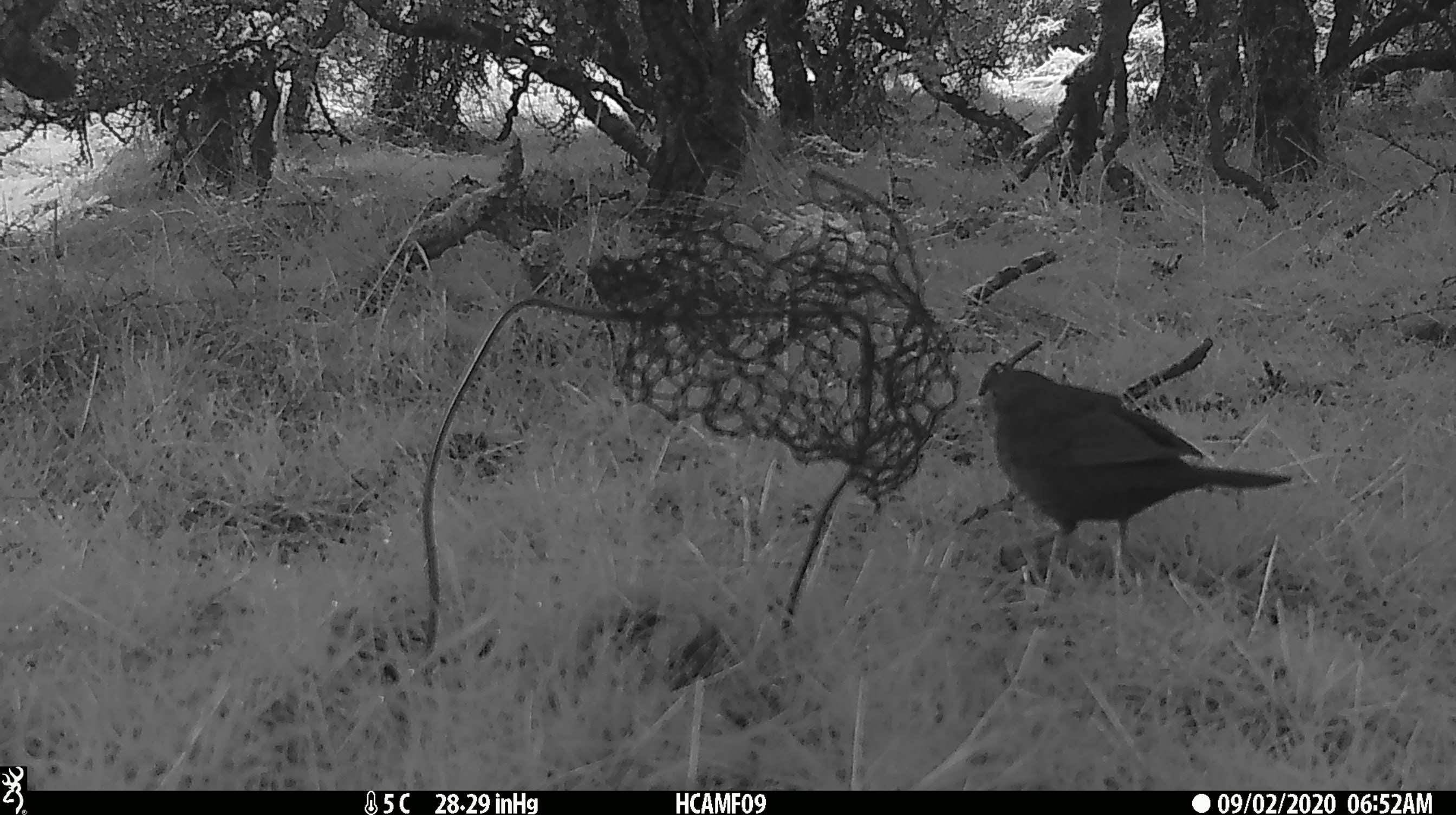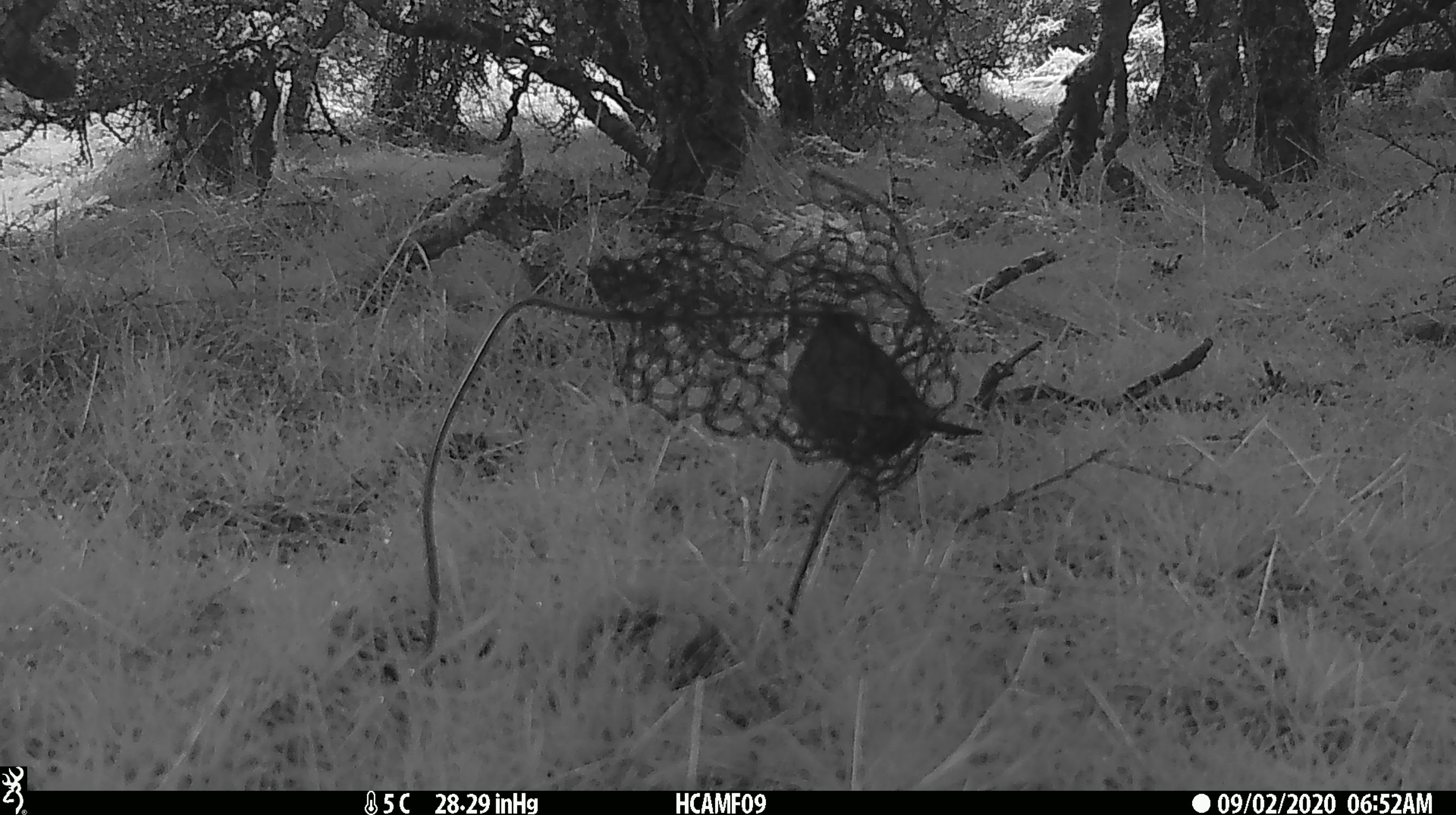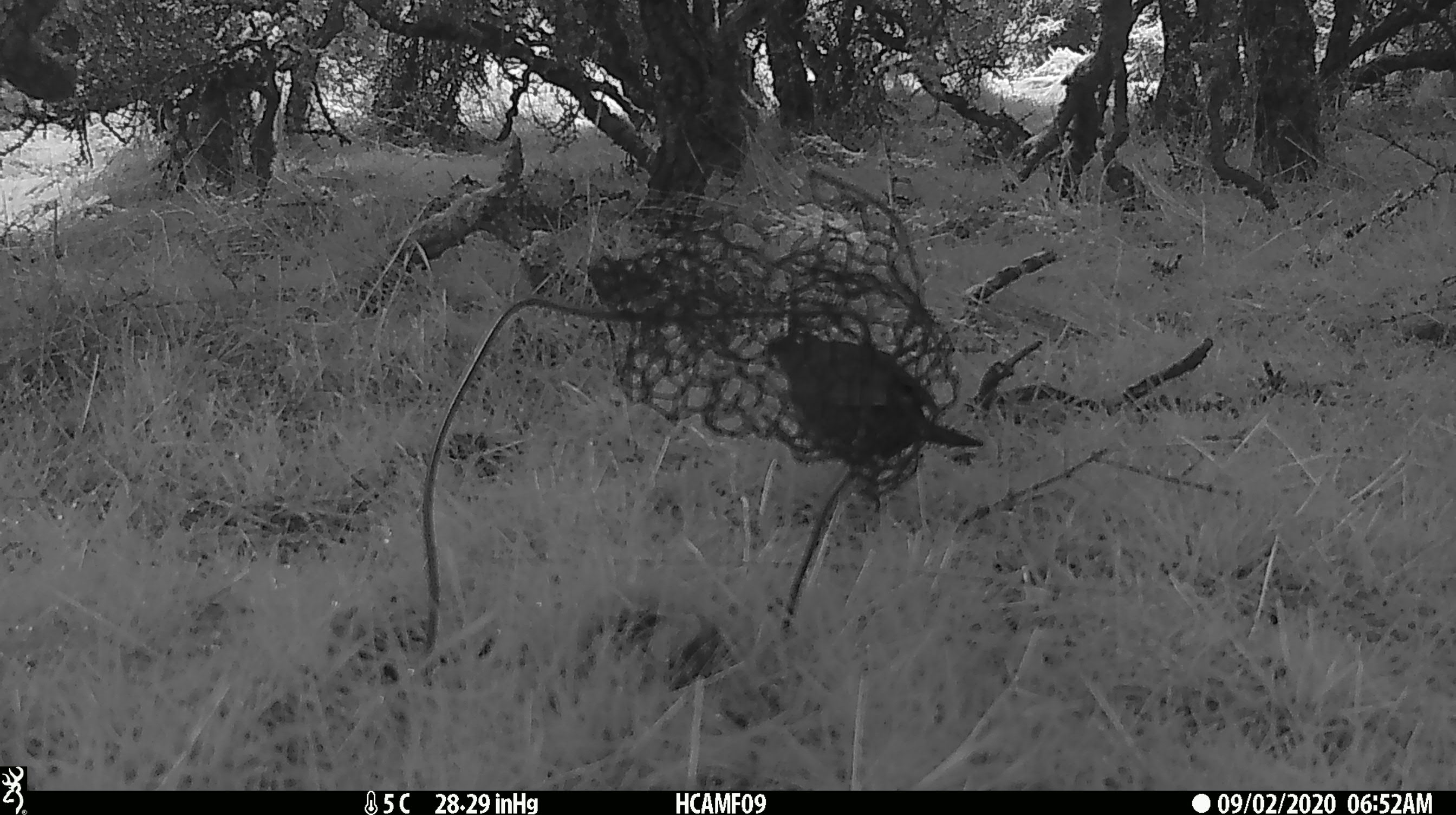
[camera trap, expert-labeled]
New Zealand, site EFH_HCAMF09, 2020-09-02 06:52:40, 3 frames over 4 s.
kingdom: Animalia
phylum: Chordata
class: Aves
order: Passeriformes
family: Turdidae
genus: Turdus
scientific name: Turdus merula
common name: eurasian blackbird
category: blackbird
Blackbird (eurasian blackbird) (Turdus merula).